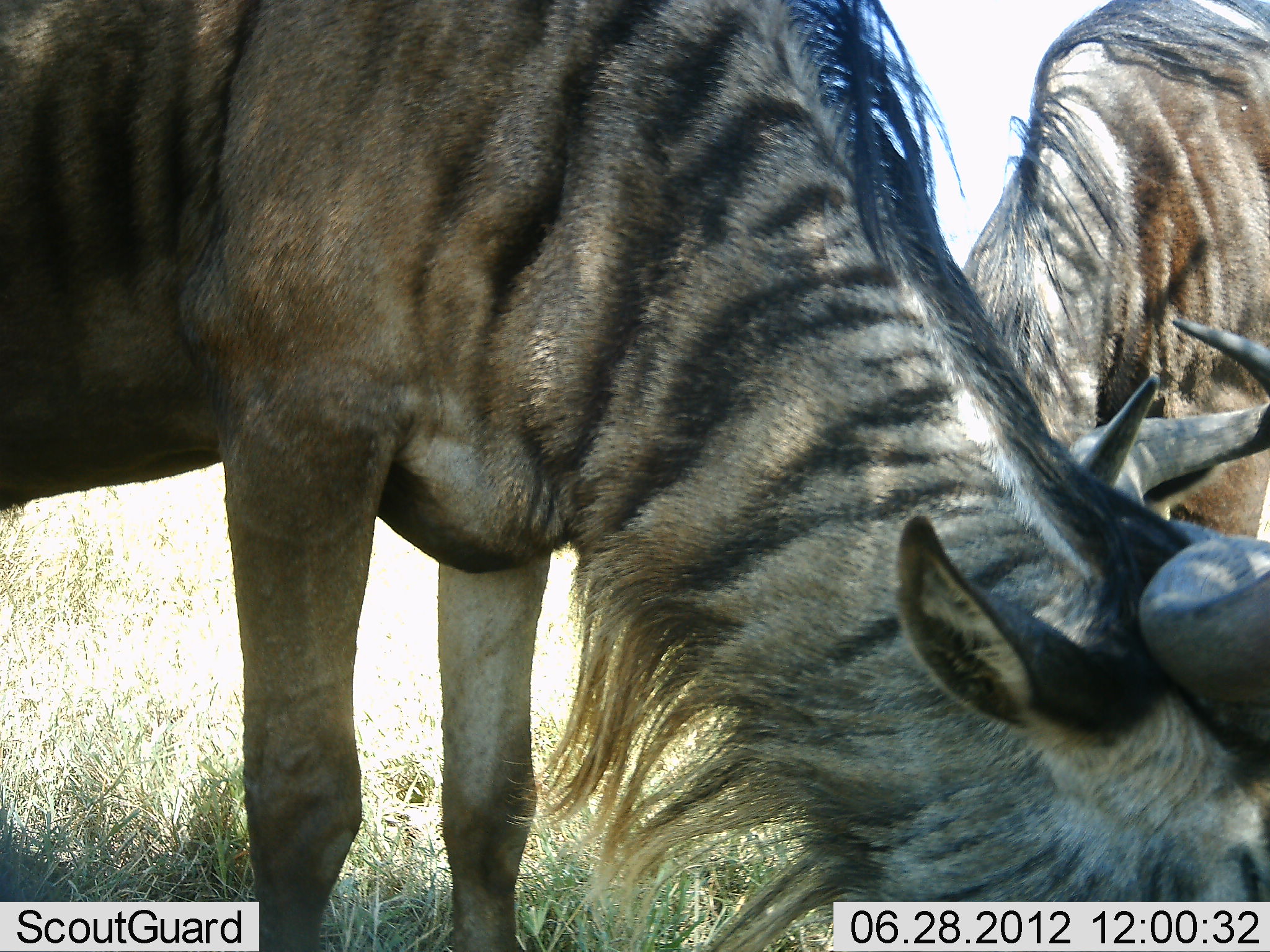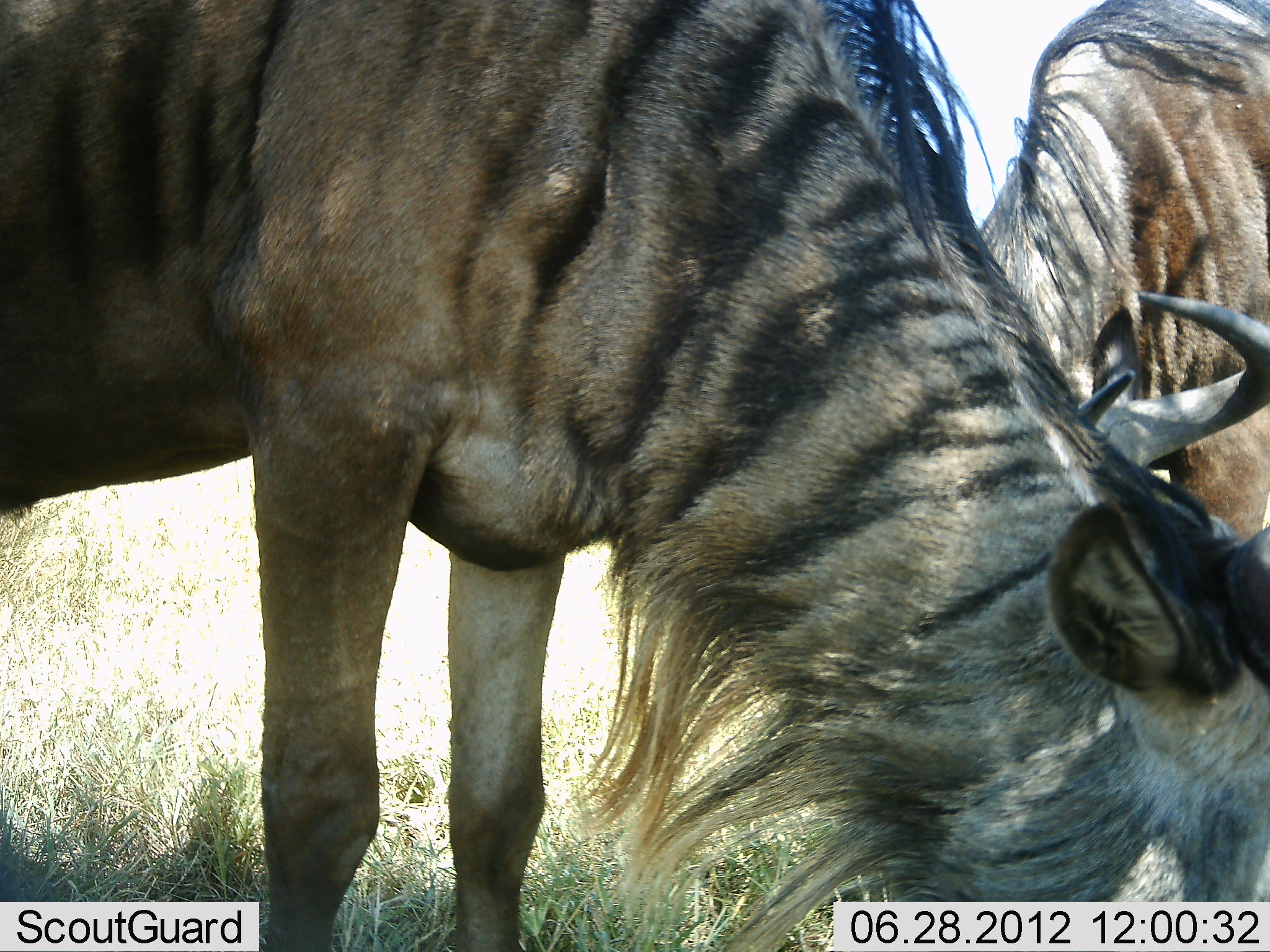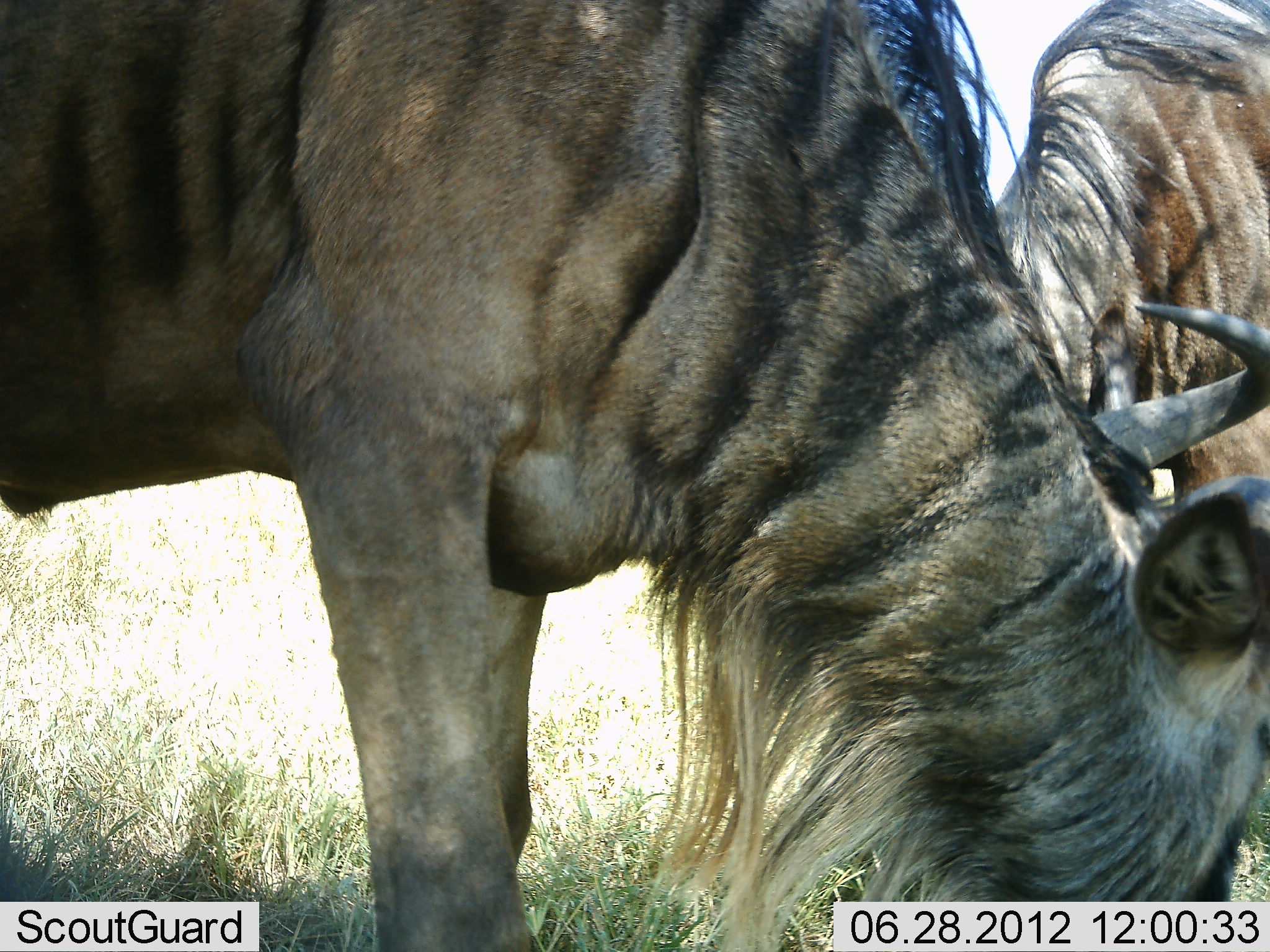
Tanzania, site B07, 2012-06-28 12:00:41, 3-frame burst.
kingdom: Animalia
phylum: Chordata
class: Mammalia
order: Artiodactyla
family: Bovidae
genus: Connochaetes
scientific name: Connochaetes taurinus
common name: blue wildebeest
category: wildebeest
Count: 2.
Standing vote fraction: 20%.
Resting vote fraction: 0%.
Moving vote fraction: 0%.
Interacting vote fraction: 0%.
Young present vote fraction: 0%.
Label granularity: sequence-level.